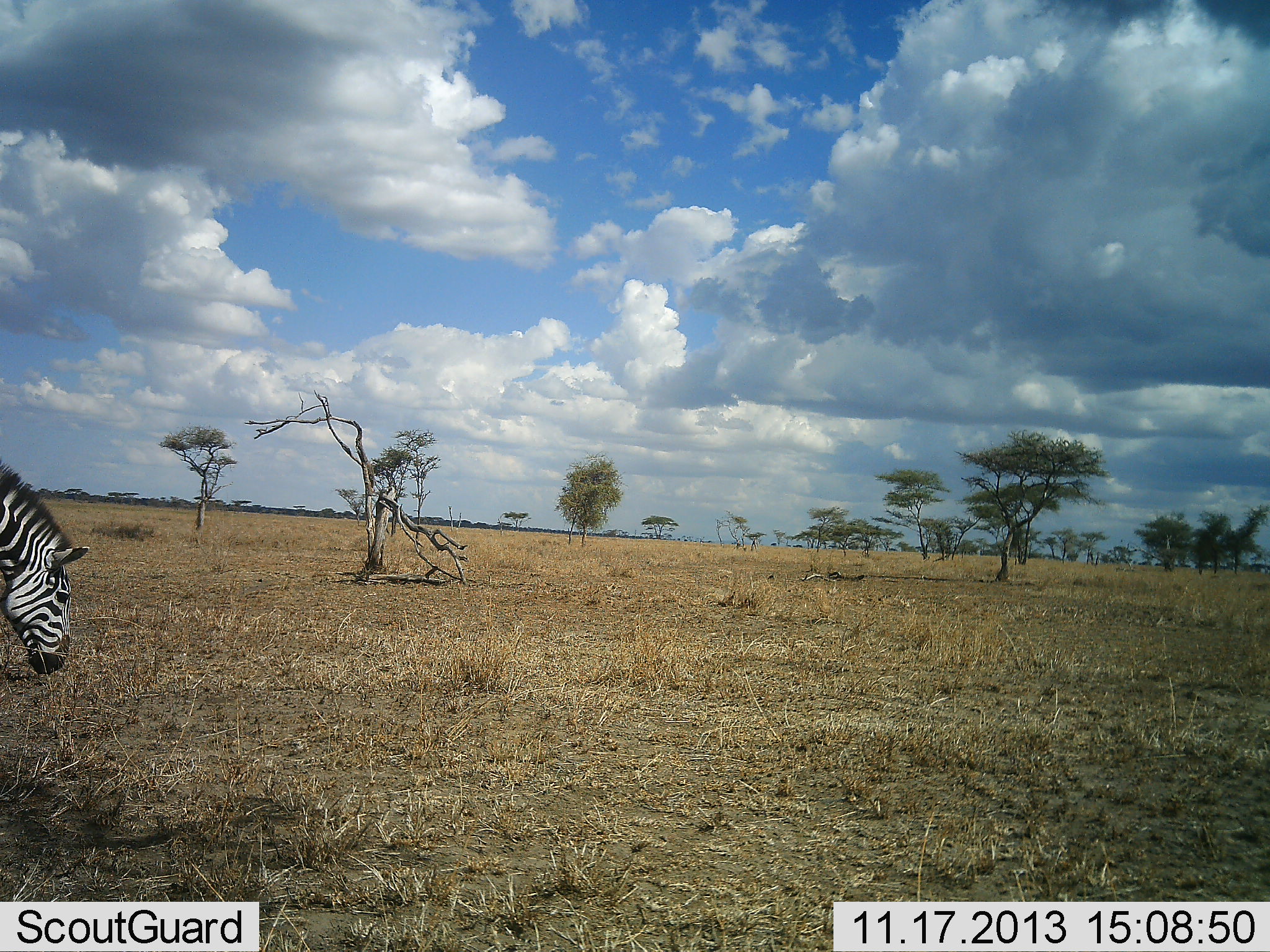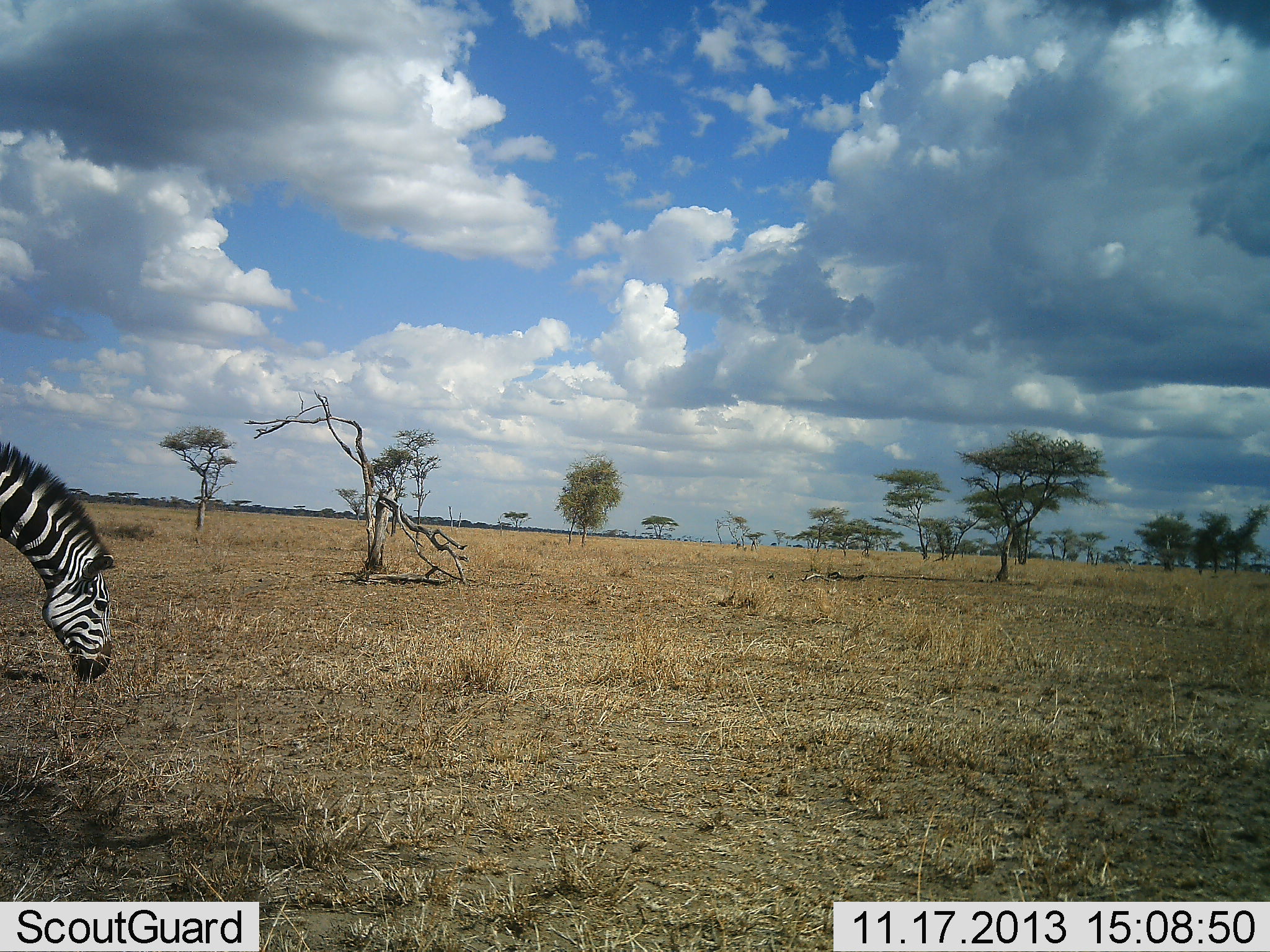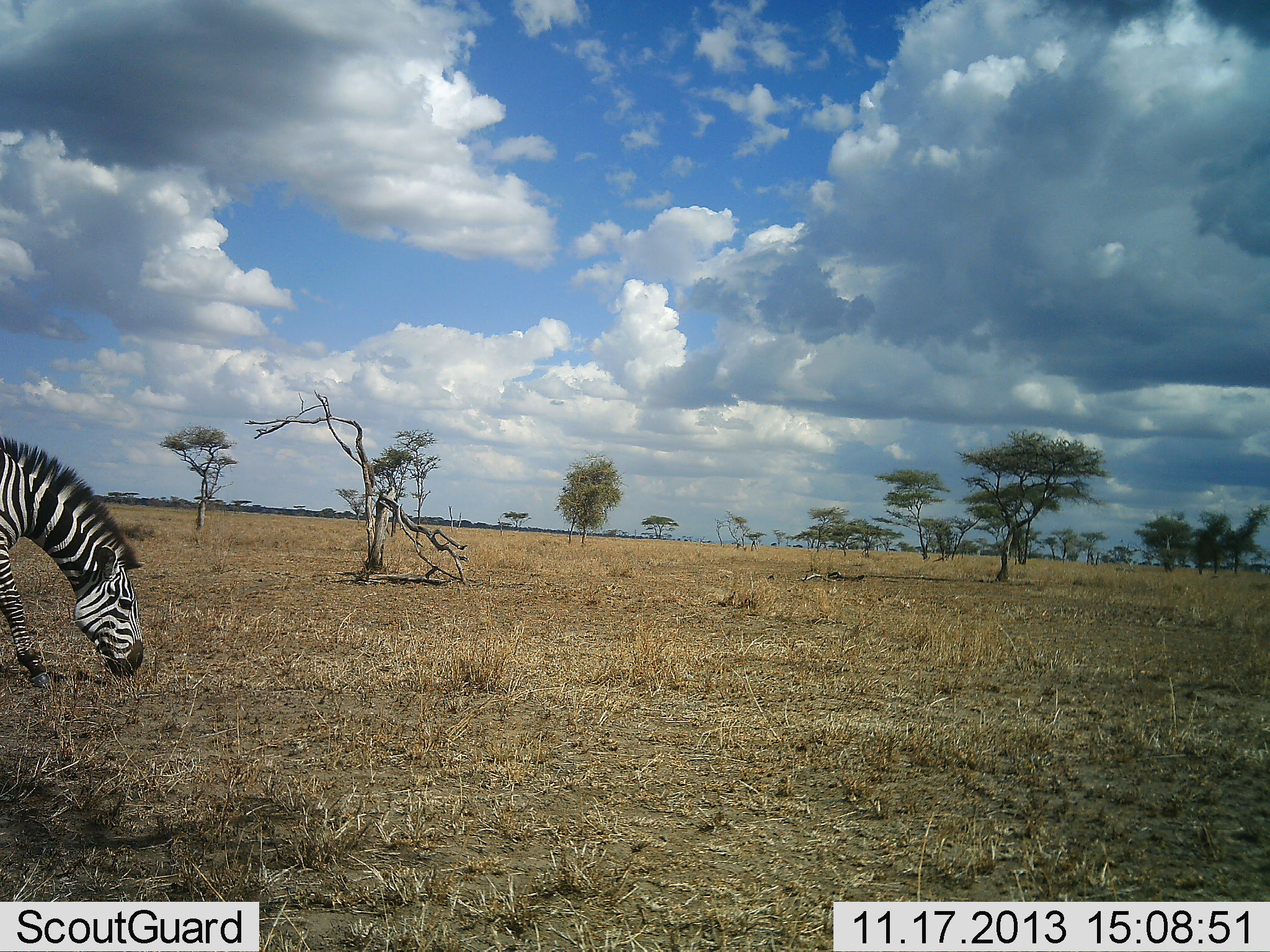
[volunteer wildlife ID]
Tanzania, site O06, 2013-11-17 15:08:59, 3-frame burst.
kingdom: Animalia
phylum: Chordata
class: Mammalia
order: Perissodactyla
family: Equidae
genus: Equus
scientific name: Equus quagga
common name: plains zebra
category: zebra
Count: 1.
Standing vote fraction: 0%.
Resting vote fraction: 0%.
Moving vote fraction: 50%.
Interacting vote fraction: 0%.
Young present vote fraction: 0%.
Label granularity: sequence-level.